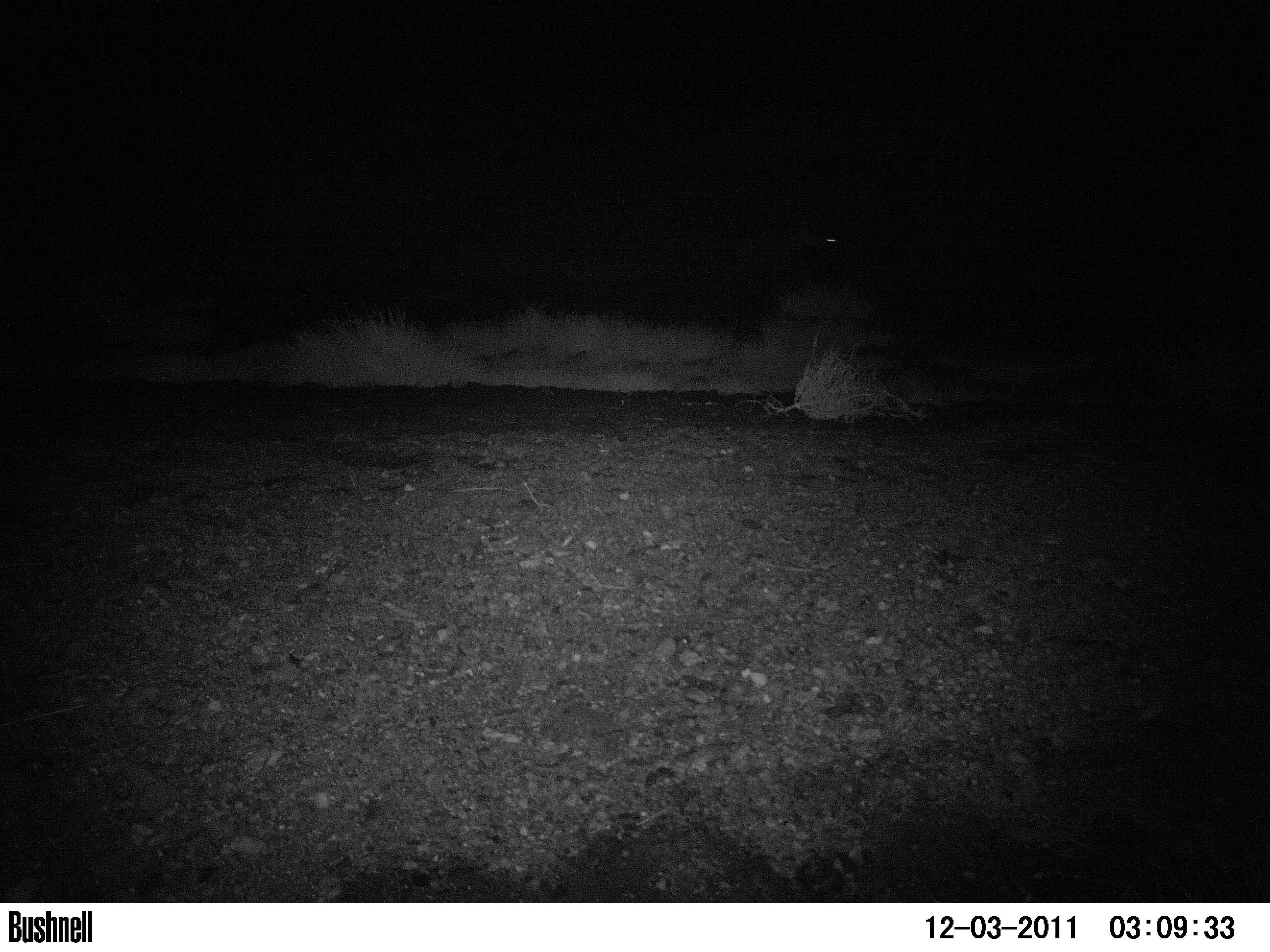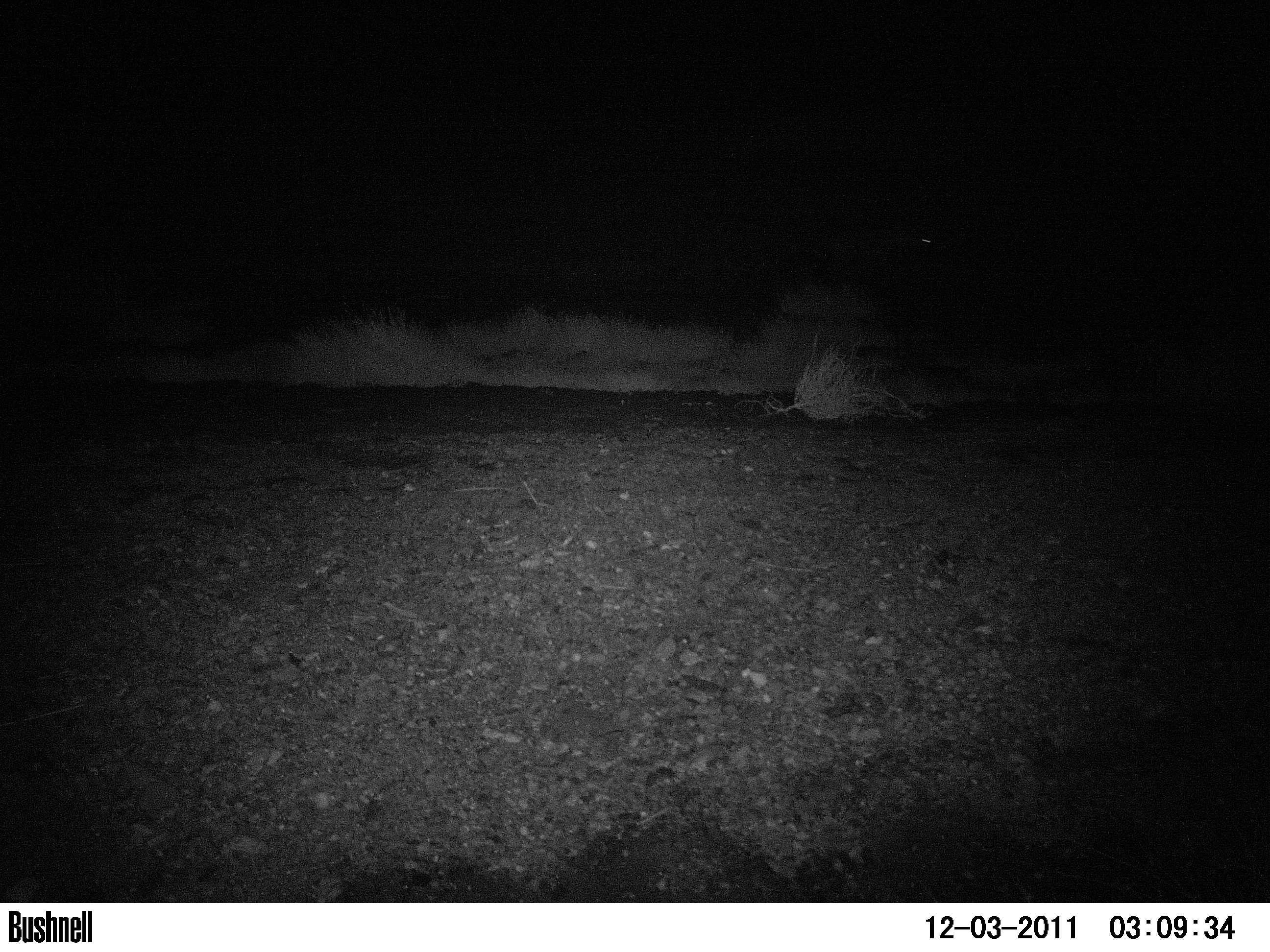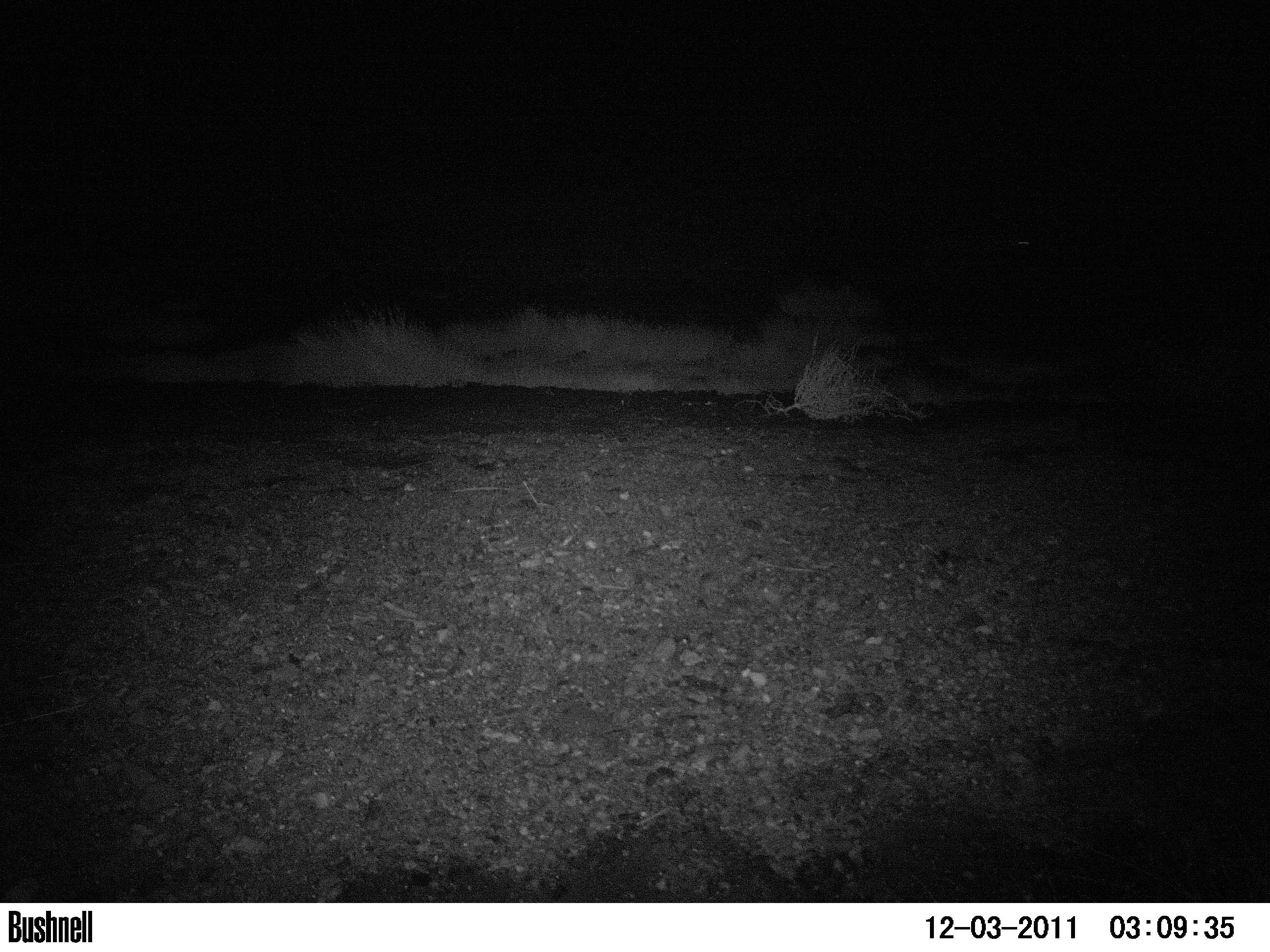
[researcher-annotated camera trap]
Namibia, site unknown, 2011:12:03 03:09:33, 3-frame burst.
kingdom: Animalia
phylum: Chordata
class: Mammalia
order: Carnivora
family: Hyaenidae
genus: Crocuta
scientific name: Crocuta crocuta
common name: spotted hyena